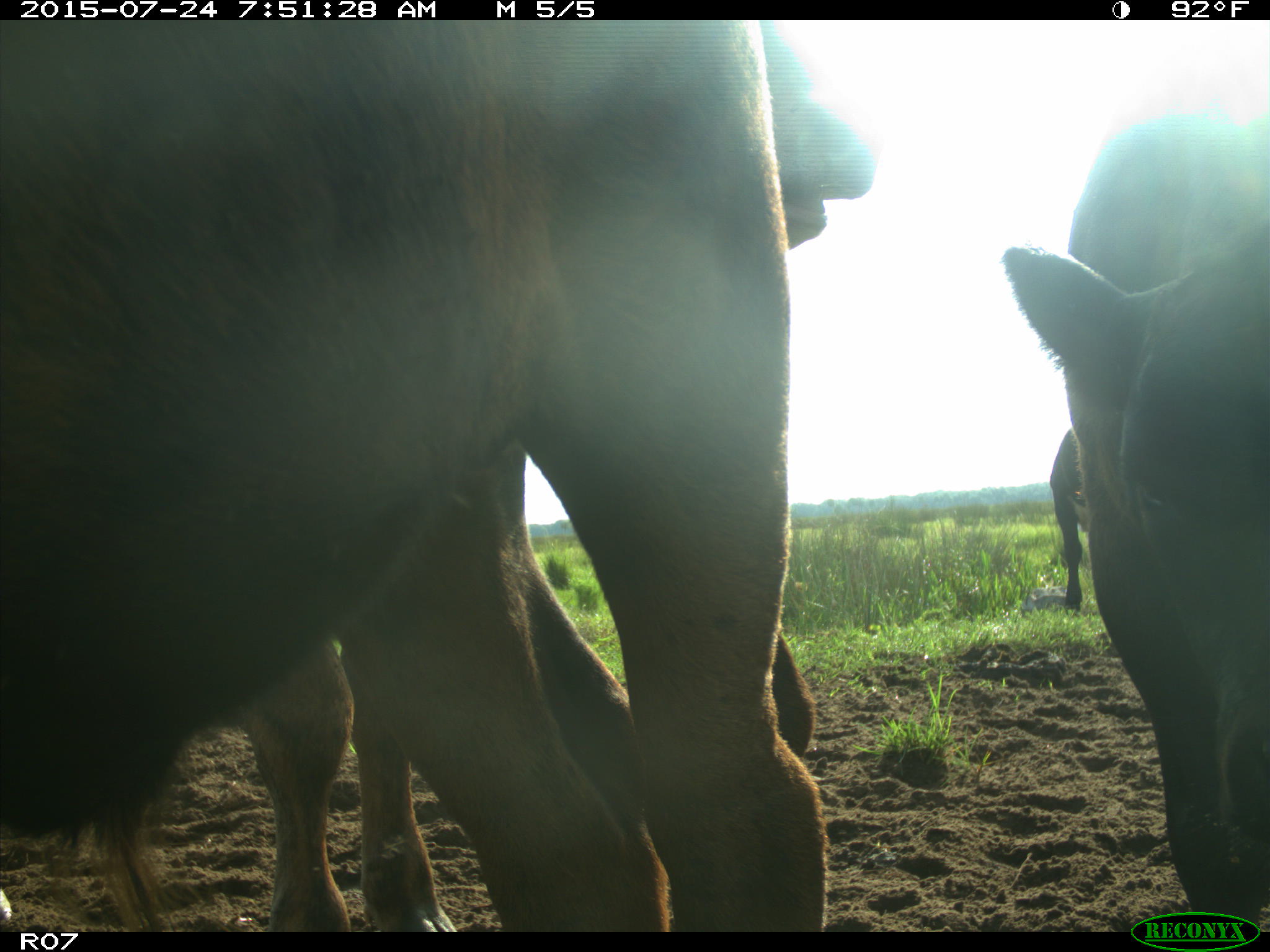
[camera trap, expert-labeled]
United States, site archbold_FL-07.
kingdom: Animalia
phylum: Chordata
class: Mammalia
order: Artiodactyla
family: Bovidae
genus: Bos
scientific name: Bos taurus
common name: domestic cow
Bos taurus (domestic cow).